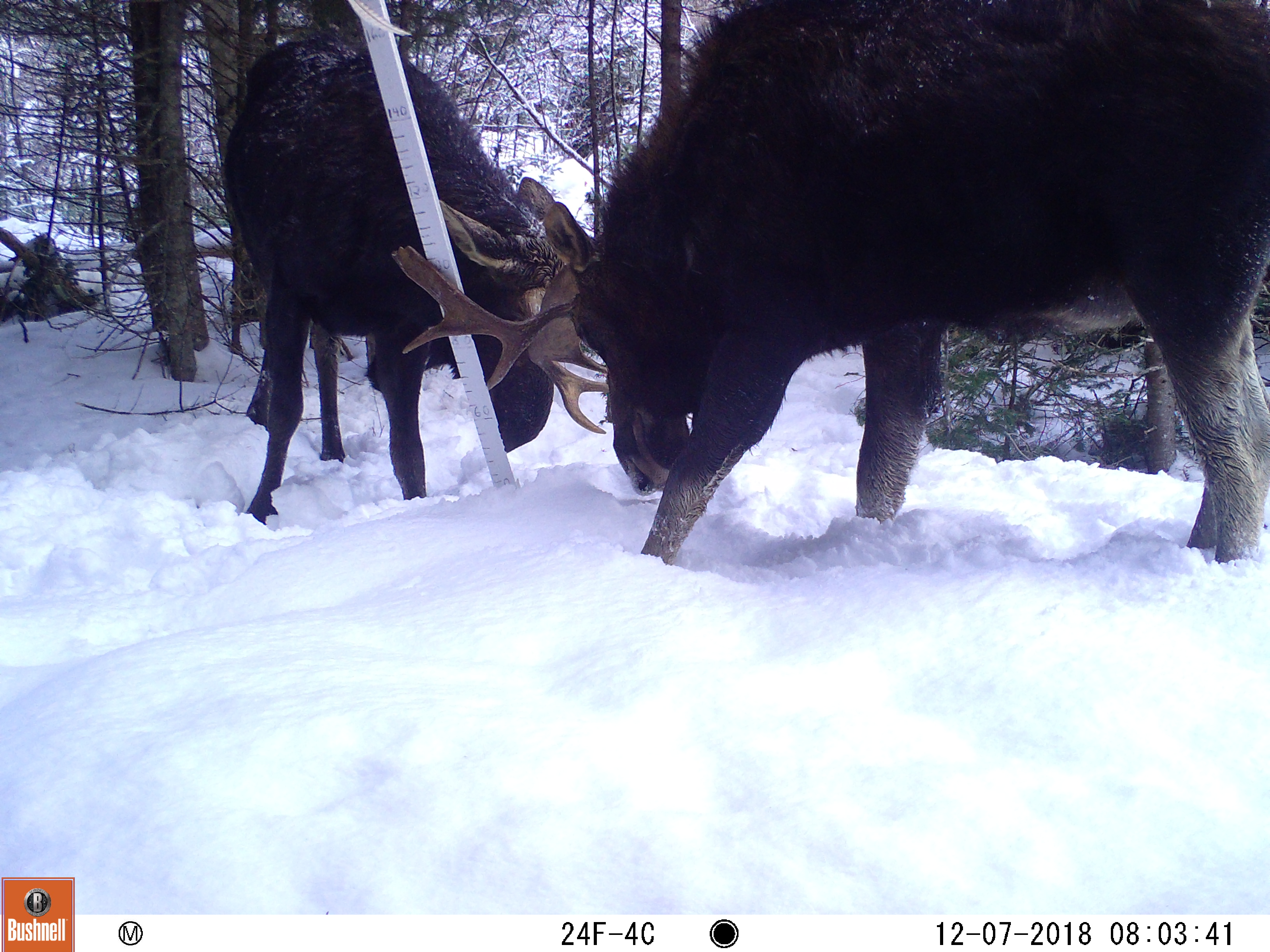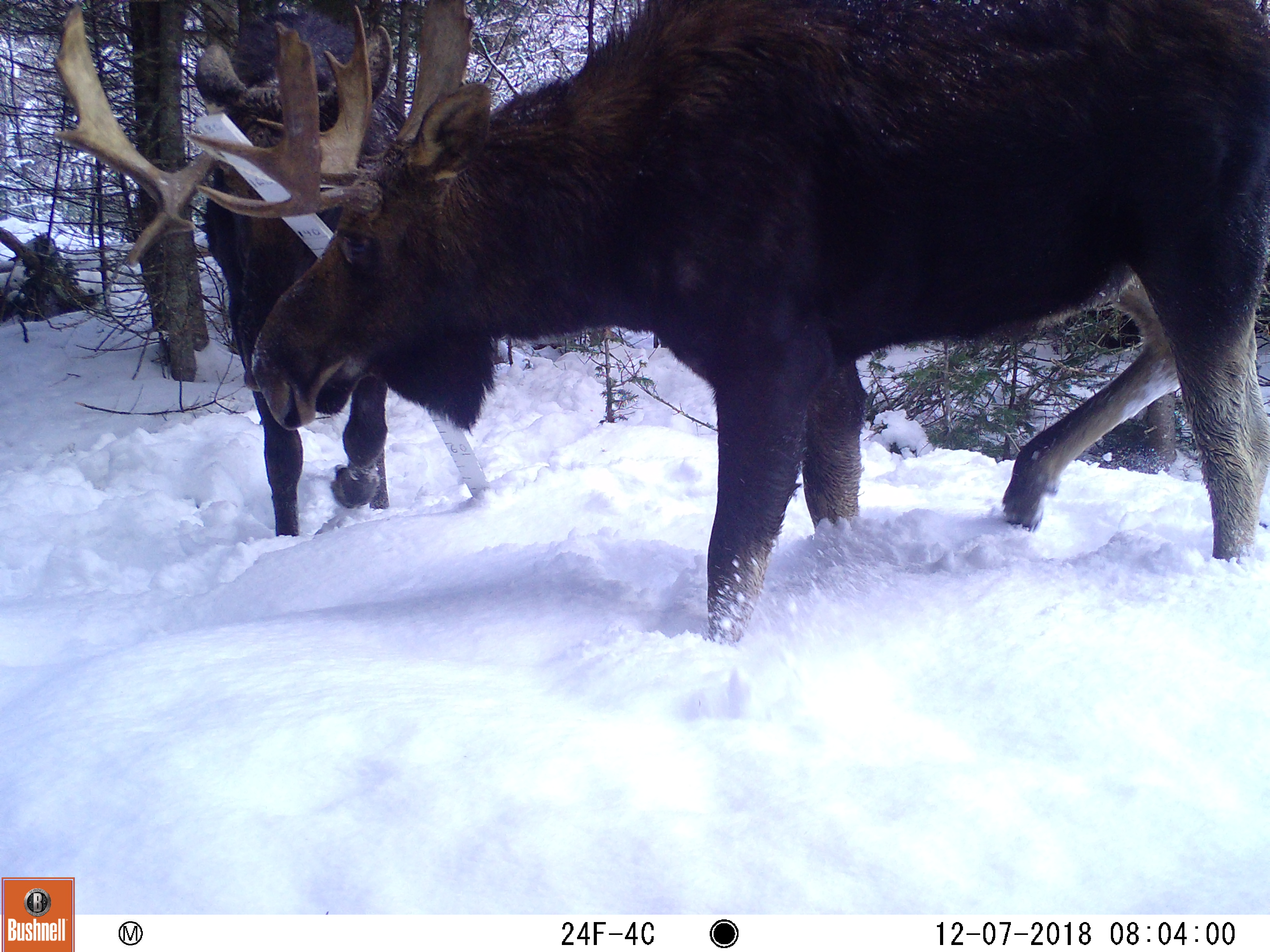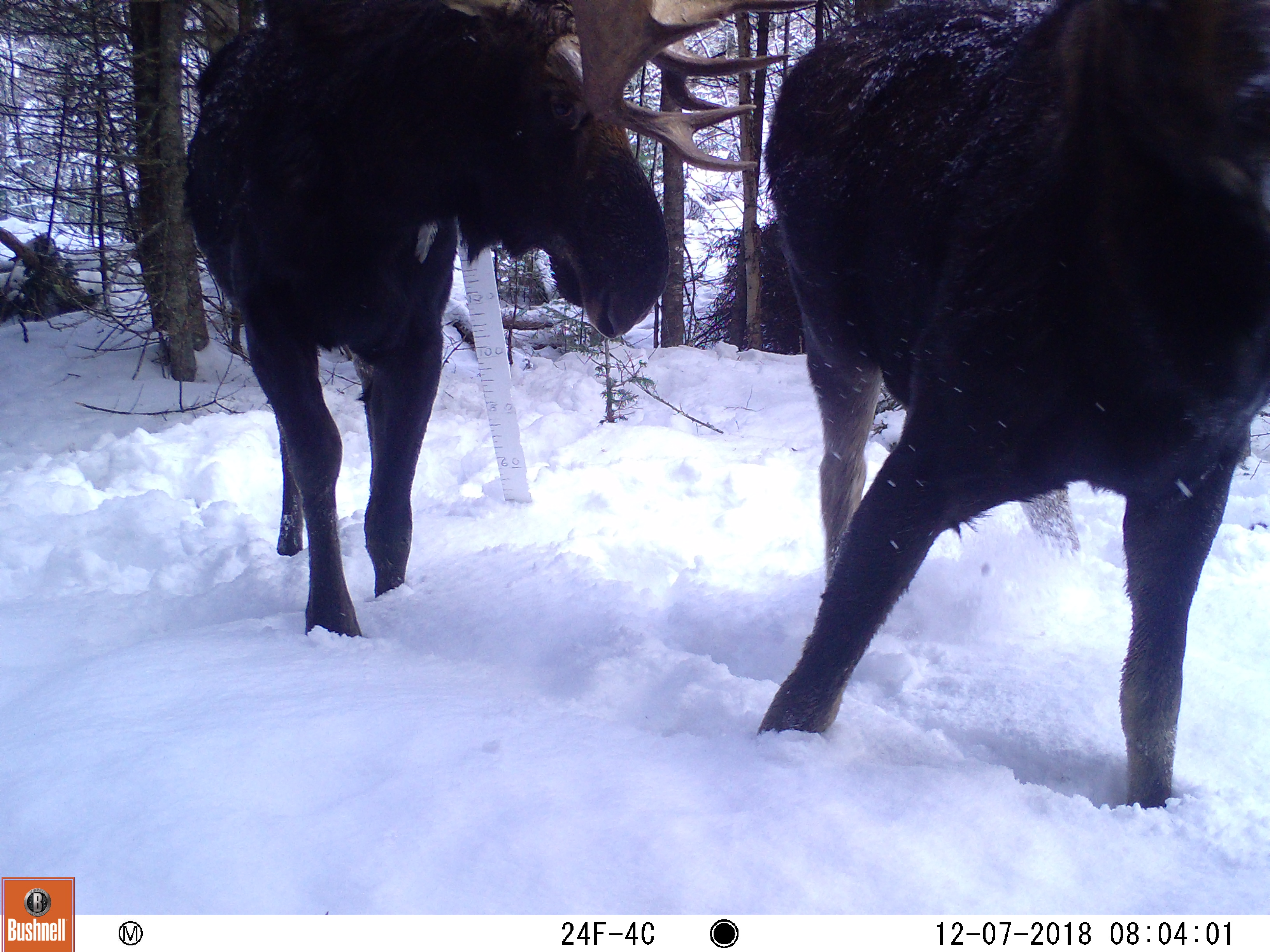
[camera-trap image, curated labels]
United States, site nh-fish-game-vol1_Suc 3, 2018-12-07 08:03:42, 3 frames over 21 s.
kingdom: Animalia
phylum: Chordata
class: Mammalia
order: Artiodactyla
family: Cervidae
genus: Alces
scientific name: Alces alces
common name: moose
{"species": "moose (Alces alces)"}